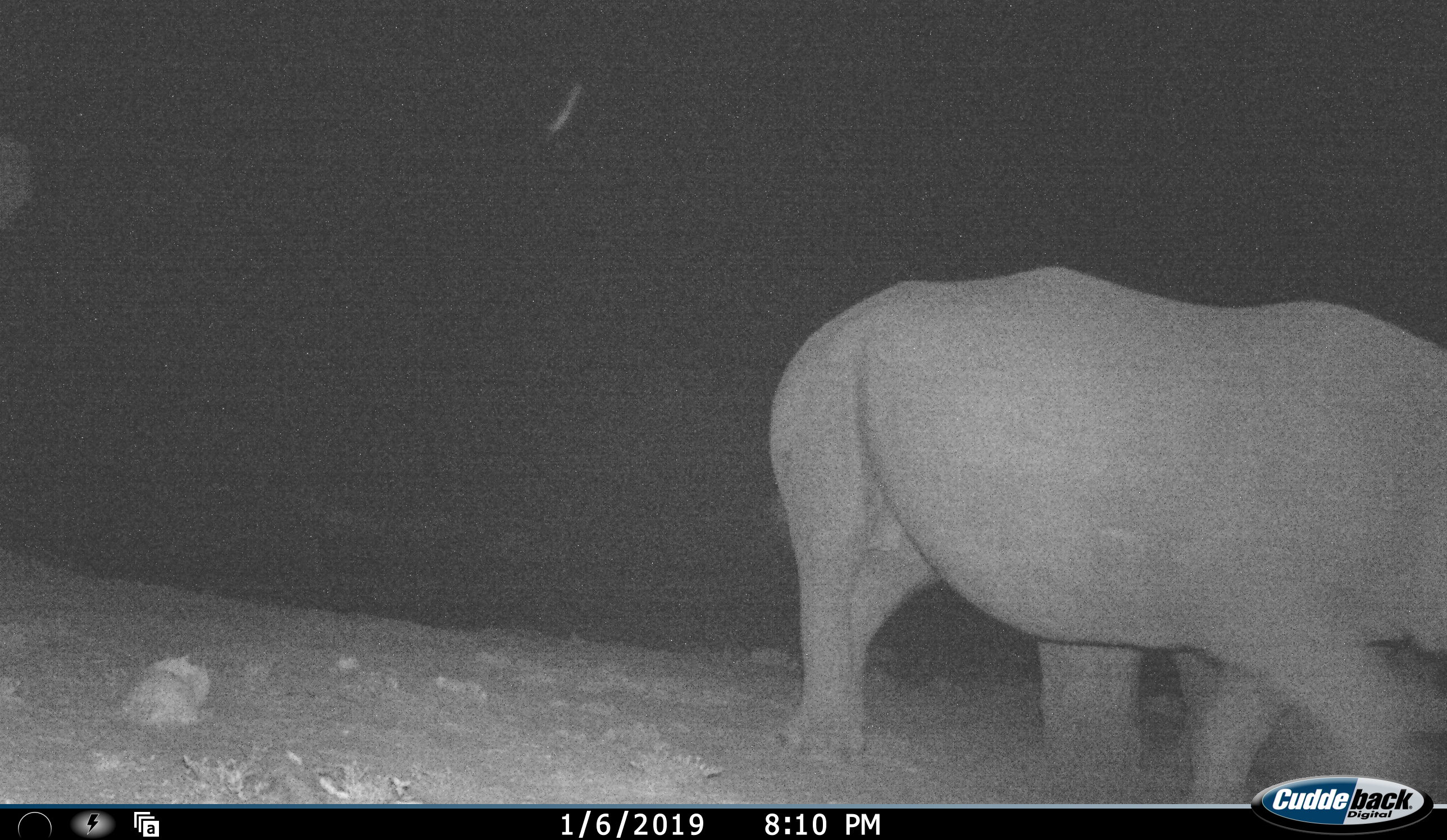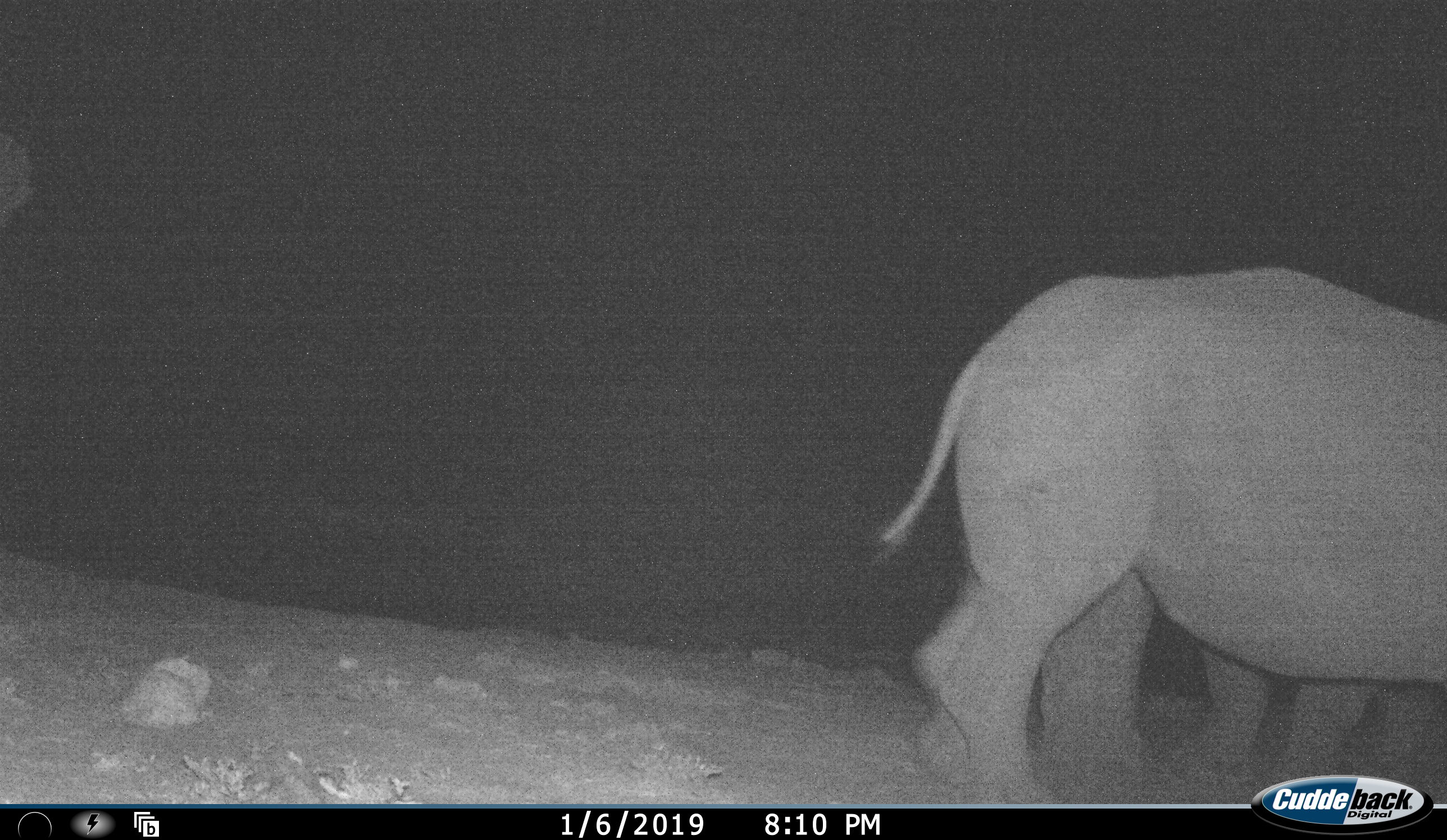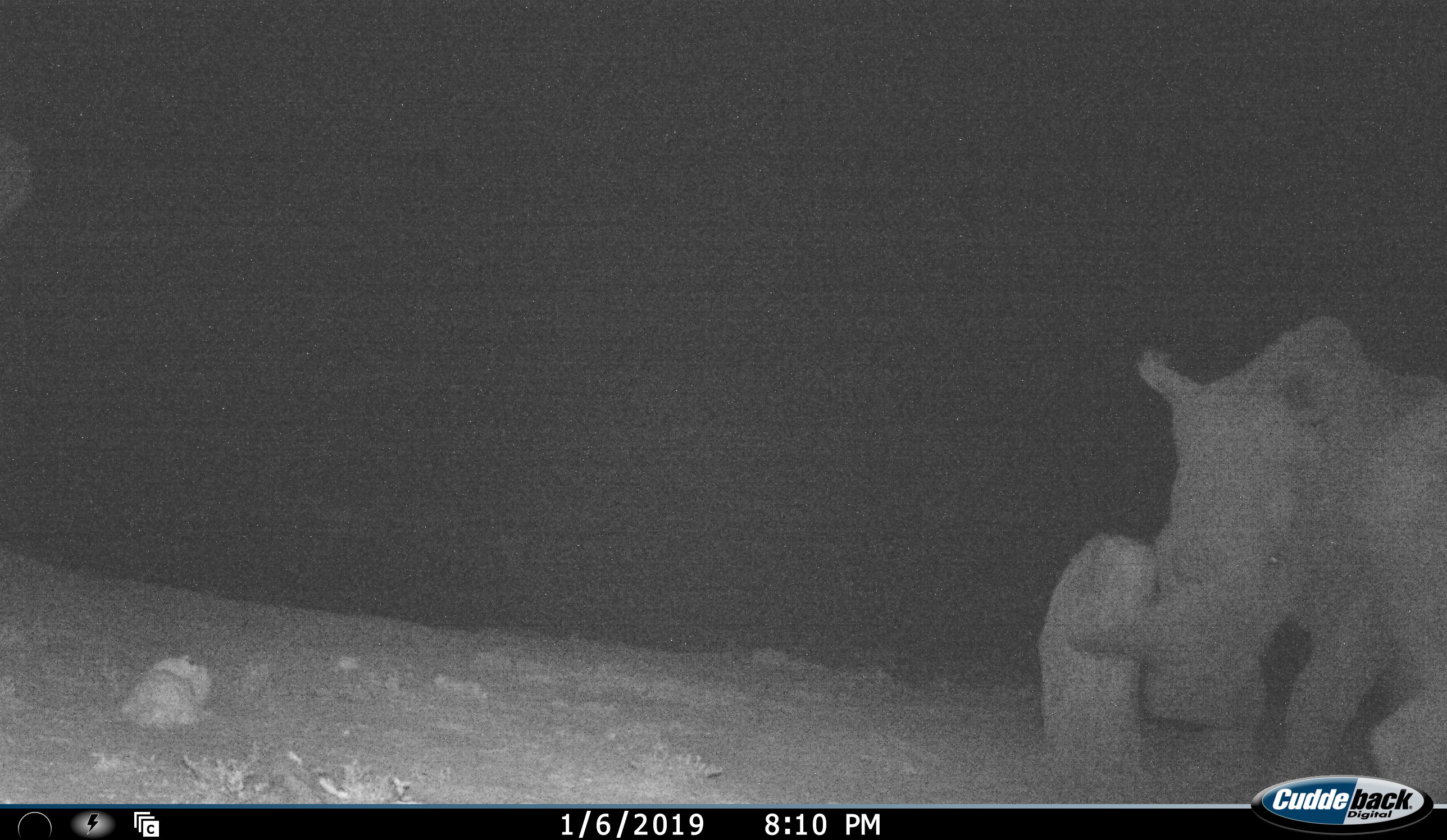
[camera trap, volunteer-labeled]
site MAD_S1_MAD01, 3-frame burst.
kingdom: Animalia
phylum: Chordata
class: Mammalia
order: Perissodactyla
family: Rhinocerotidae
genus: Ceratotherium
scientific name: Ceratotherium simum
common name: white rhinoceros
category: rhinoceroswhite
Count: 1.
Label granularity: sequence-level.